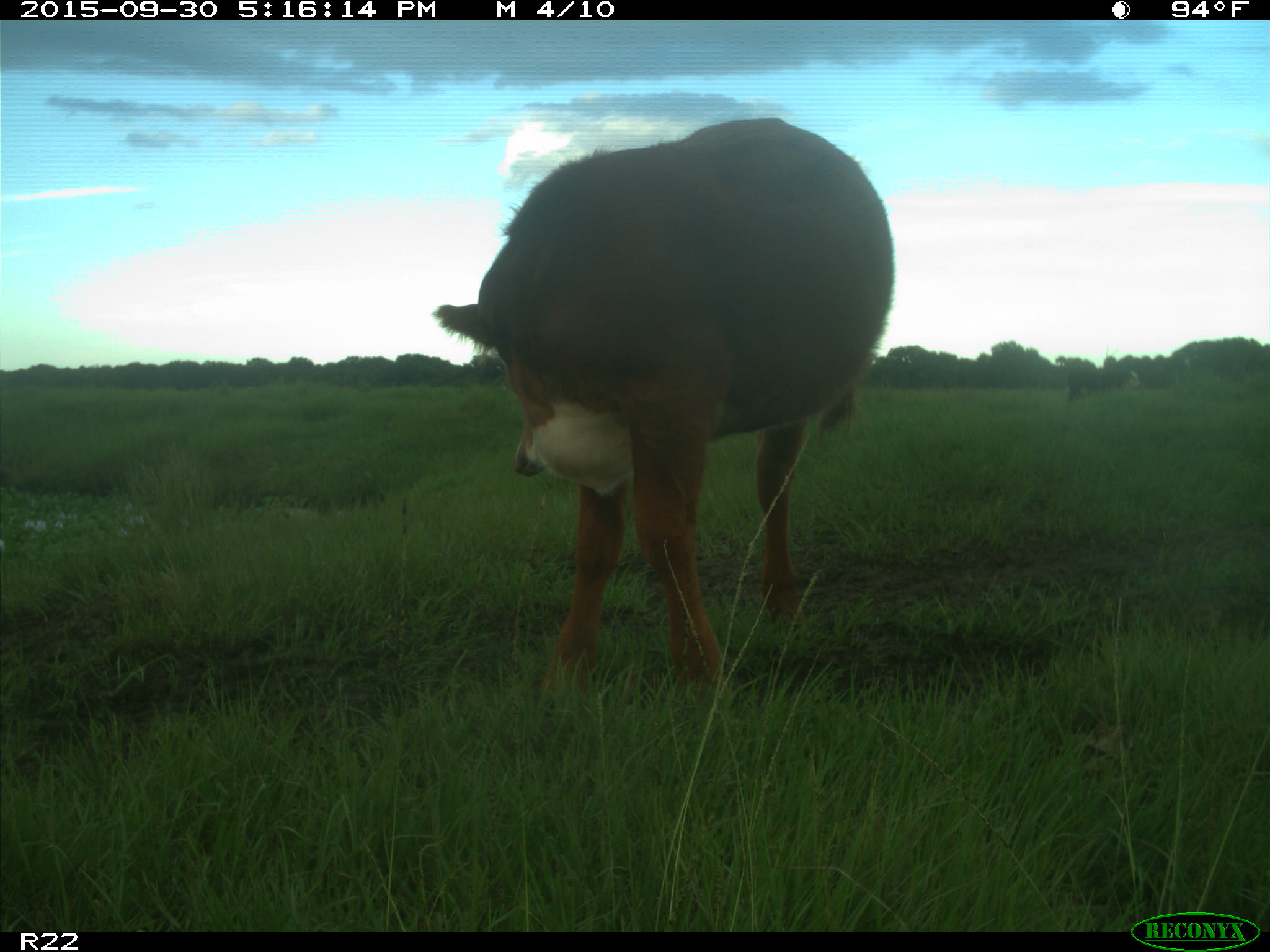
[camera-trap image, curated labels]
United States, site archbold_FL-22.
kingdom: Animalia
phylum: Chordata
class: Mammalia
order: Artiodactyla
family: Bovidae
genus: Bos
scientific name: Bos taurus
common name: domestic cow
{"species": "Bos taurus (domestic cow)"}